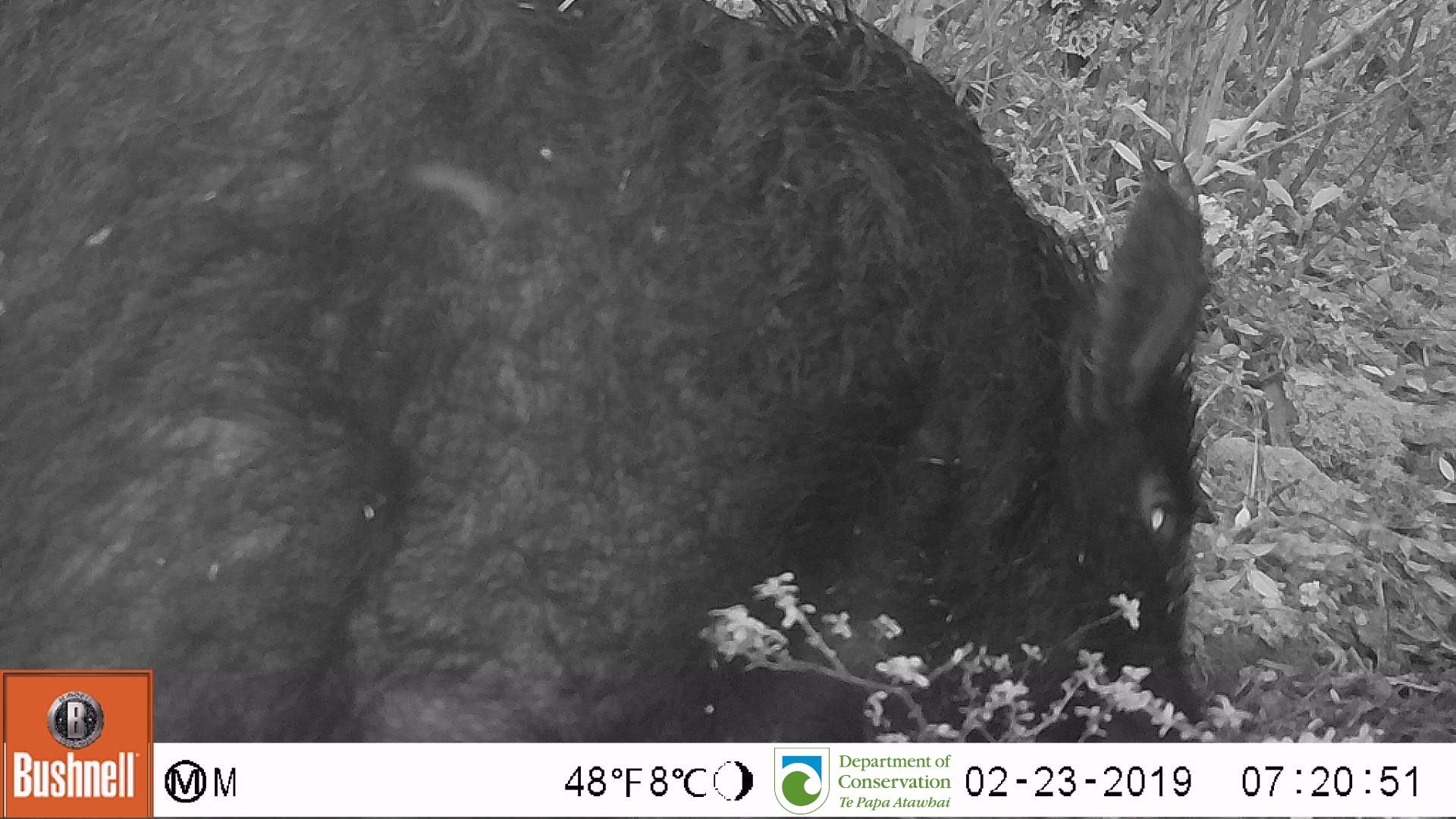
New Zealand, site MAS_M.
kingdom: Animalia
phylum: Chordata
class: Mammalia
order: Artiodactyla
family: Suidae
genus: Sus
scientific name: Sus scrofa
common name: pig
Pig (Sus scrofa).